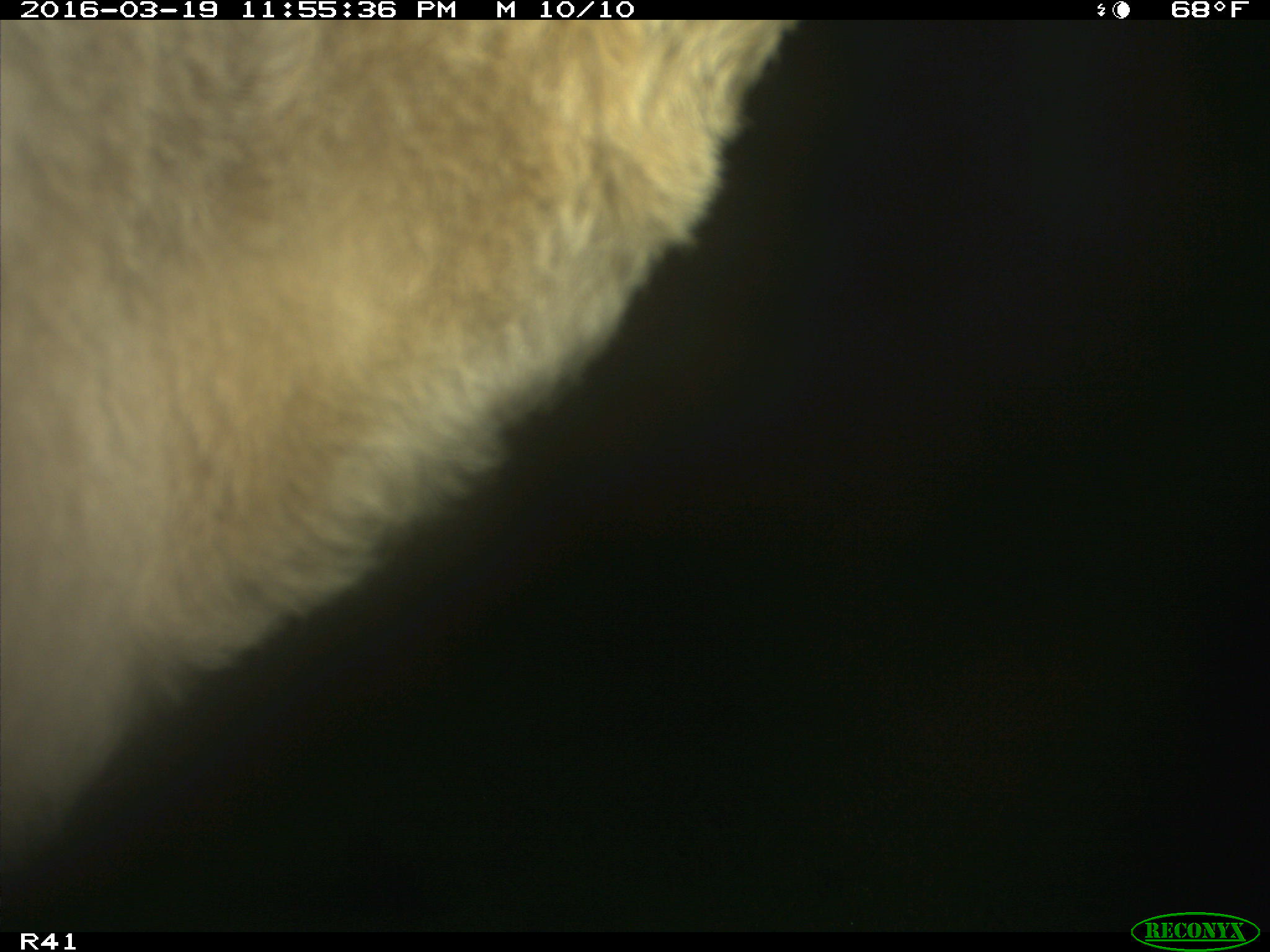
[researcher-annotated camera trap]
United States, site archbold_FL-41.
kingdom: Animalia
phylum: Chordata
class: Mammalia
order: Artiodactyla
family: Bovidae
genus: Bos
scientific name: Bos taurus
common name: domestic cow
Bos taurus (domestic cow).